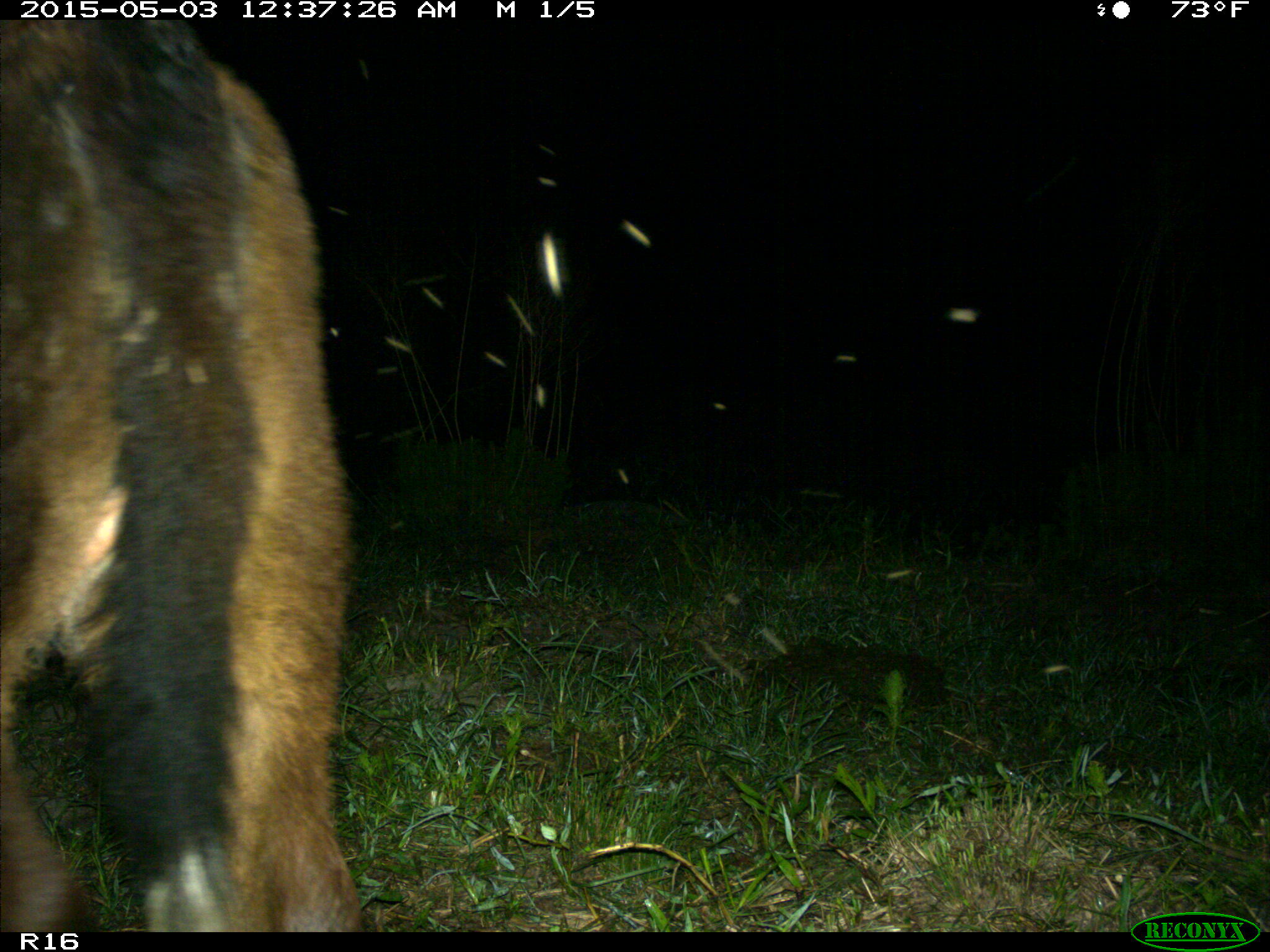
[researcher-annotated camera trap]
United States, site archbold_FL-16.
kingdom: Animalia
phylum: Chordata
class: Mammalia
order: Artiodactyla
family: Bovidae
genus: Bos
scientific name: Bos taurus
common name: domestic cow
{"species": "Bos taurus (domestic cow)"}